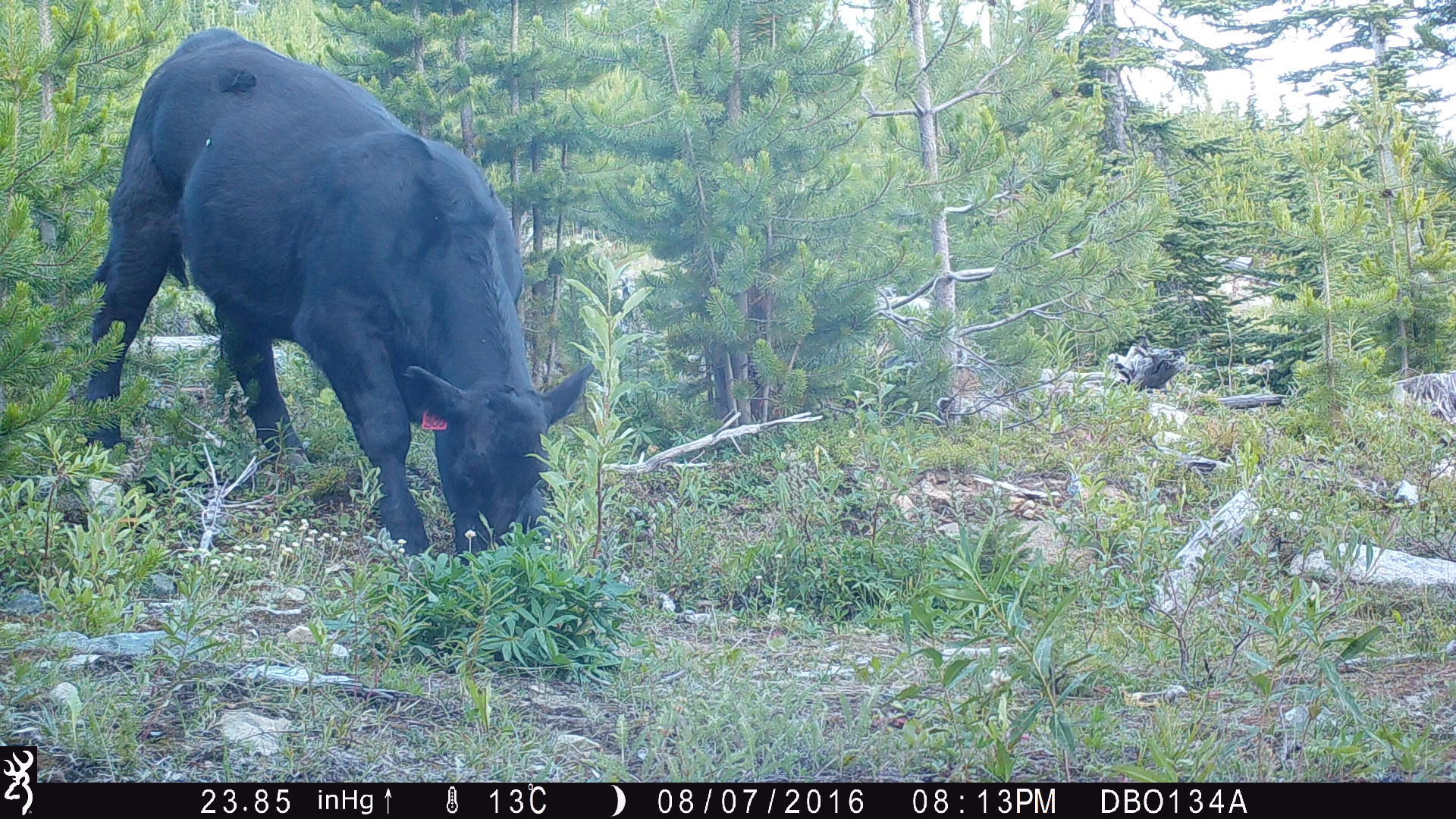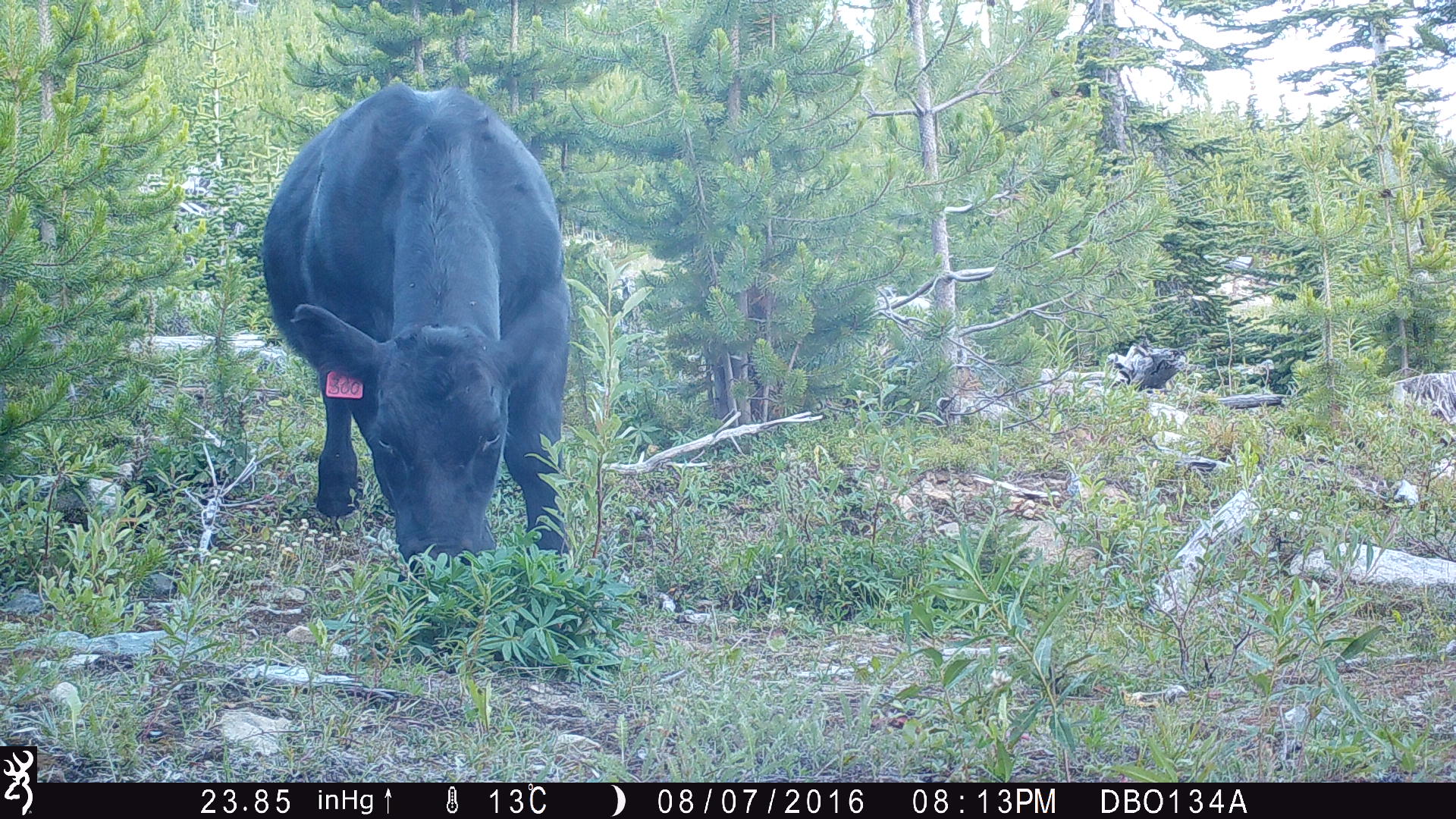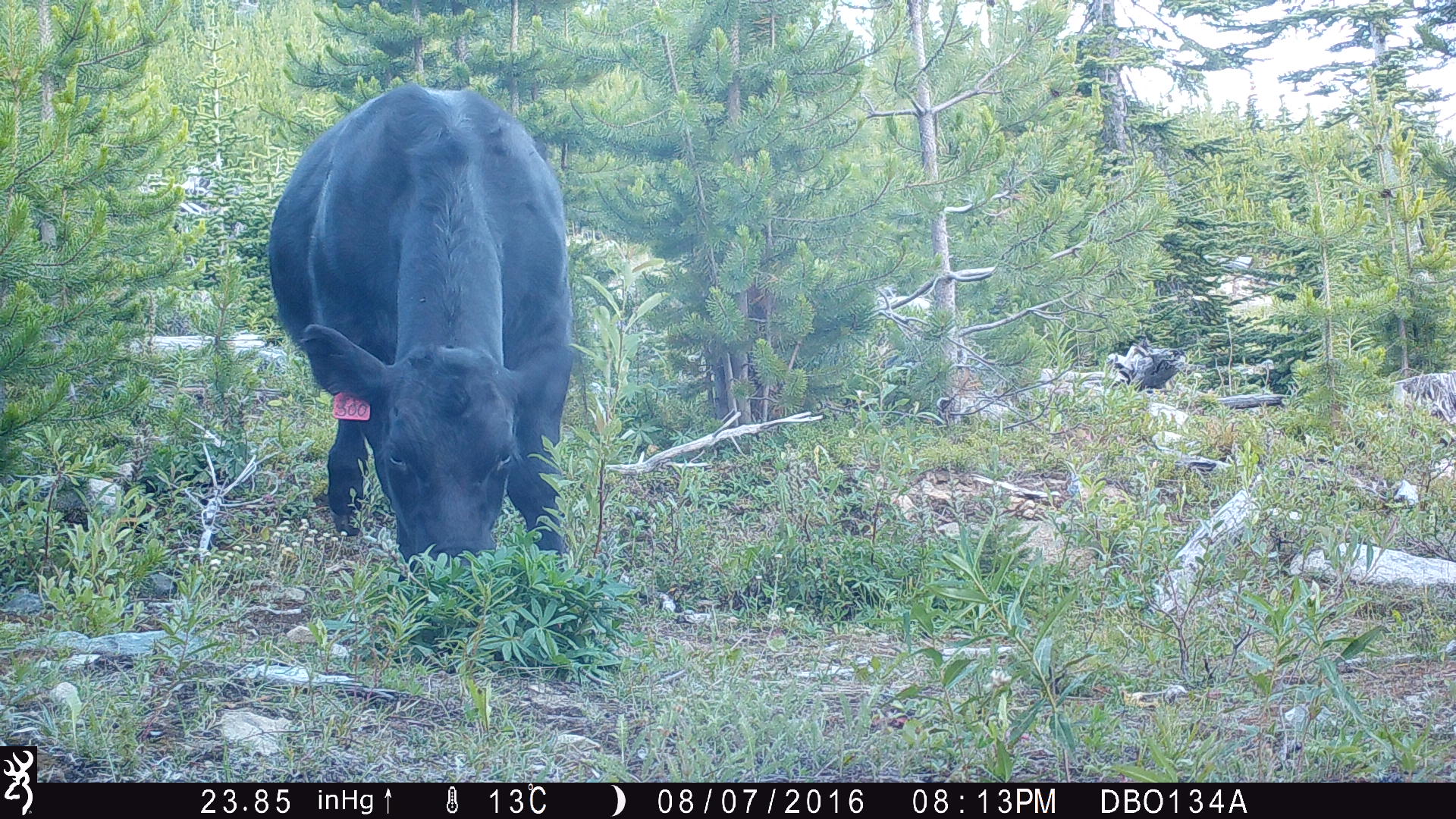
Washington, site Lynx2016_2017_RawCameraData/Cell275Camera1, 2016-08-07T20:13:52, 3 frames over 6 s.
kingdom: Animalia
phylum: Chordata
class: Mammalia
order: Artiodactyla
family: Bovidae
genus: Bos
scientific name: Bos taurus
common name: domestic cattle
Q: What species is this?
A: Domestic cattle (Bos taurus).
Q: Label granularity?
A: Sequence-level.